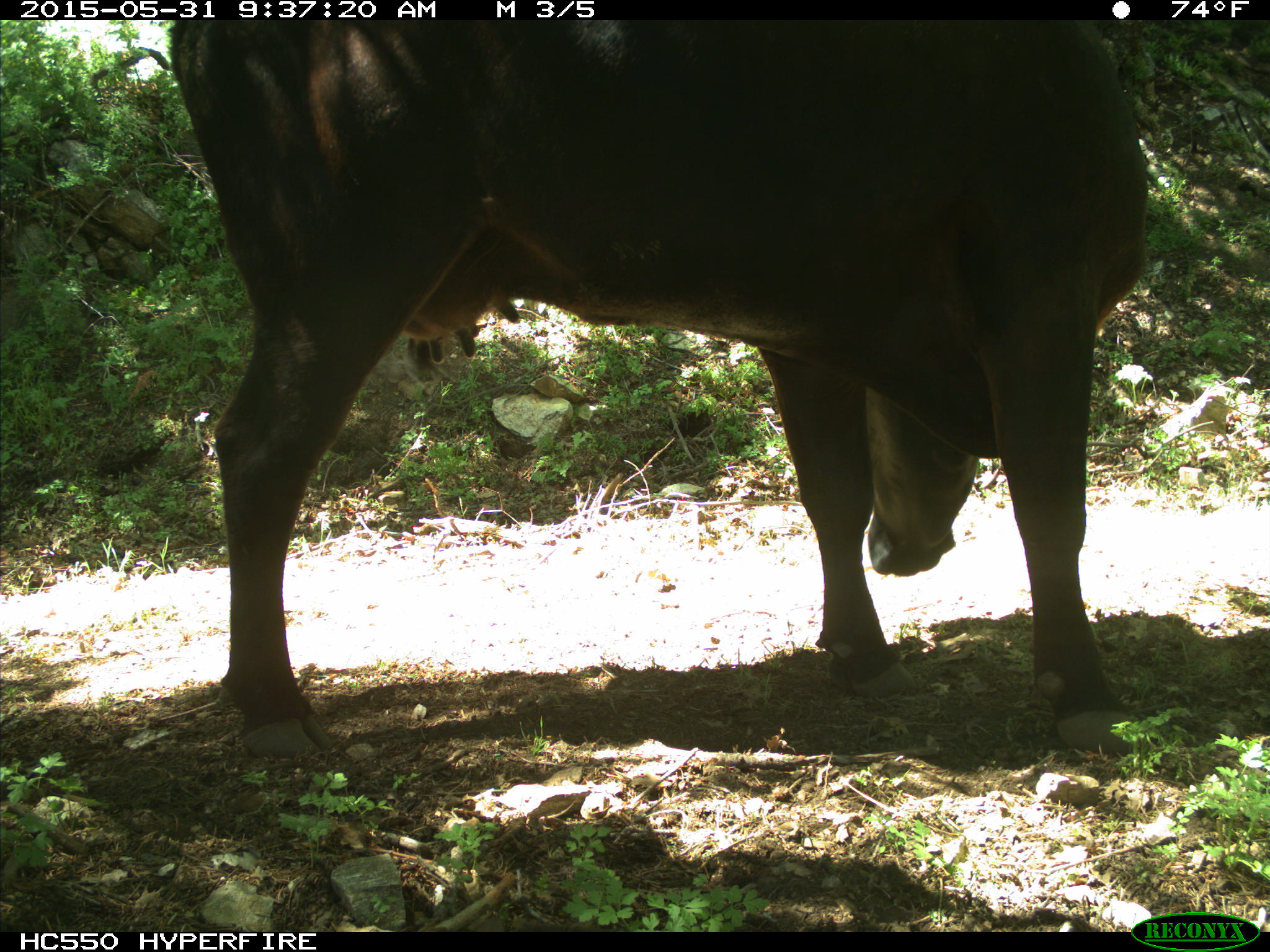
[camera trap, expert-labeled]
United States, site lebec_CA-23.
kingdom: Animalia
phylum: Chordata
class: Mammalia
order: Artiodactyla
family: Bovidae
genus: Bos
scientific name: Bos taurus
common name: domestic cow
Bos taurus (domestic cow).